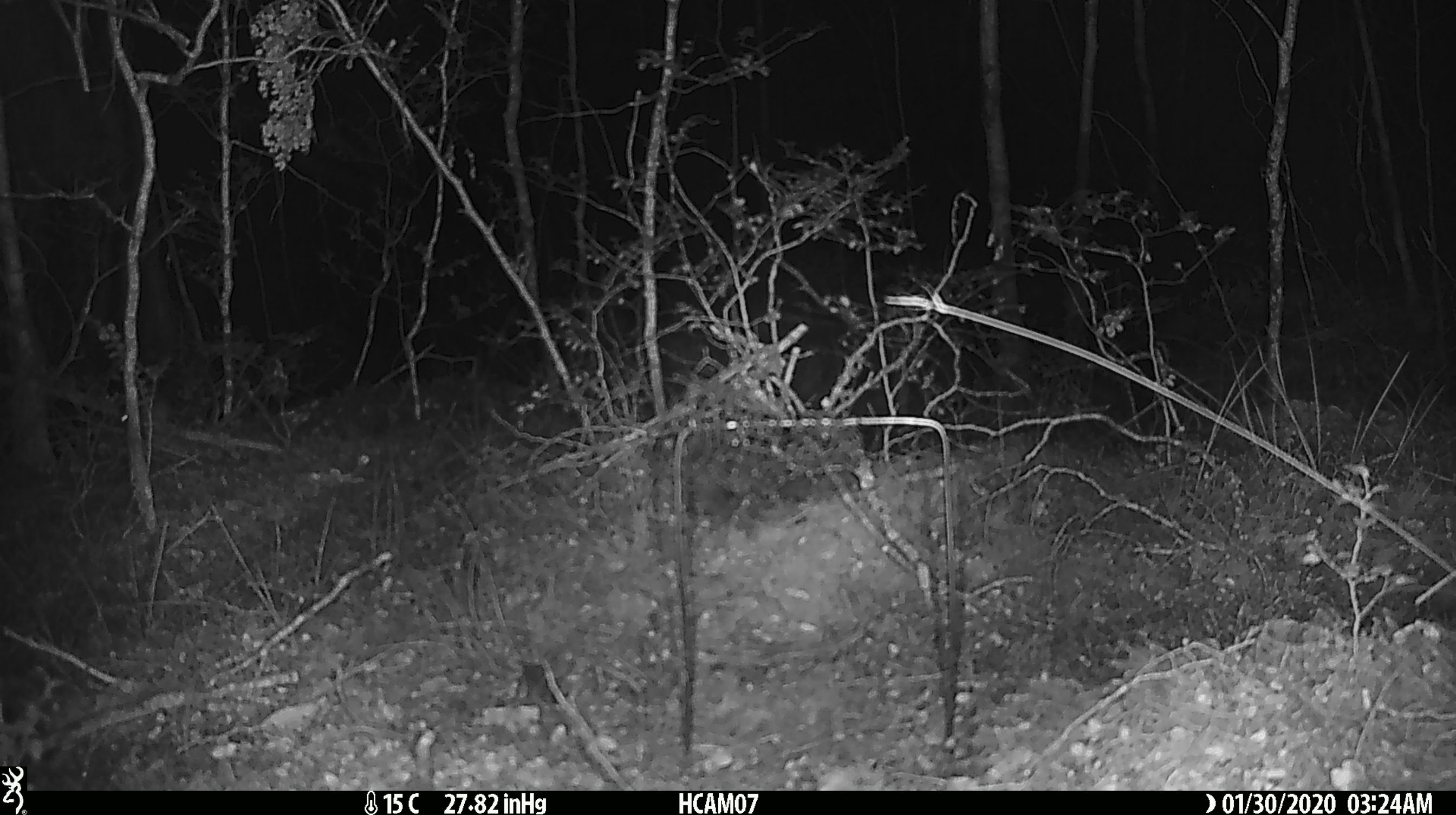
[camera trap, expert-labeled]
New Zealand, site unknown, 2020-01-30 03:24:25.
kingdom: Animalia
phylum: Chordata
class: Mammalia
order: Rodentia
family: Muridae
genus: Mus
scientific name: Mus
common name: mouse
Mouse (Mus).